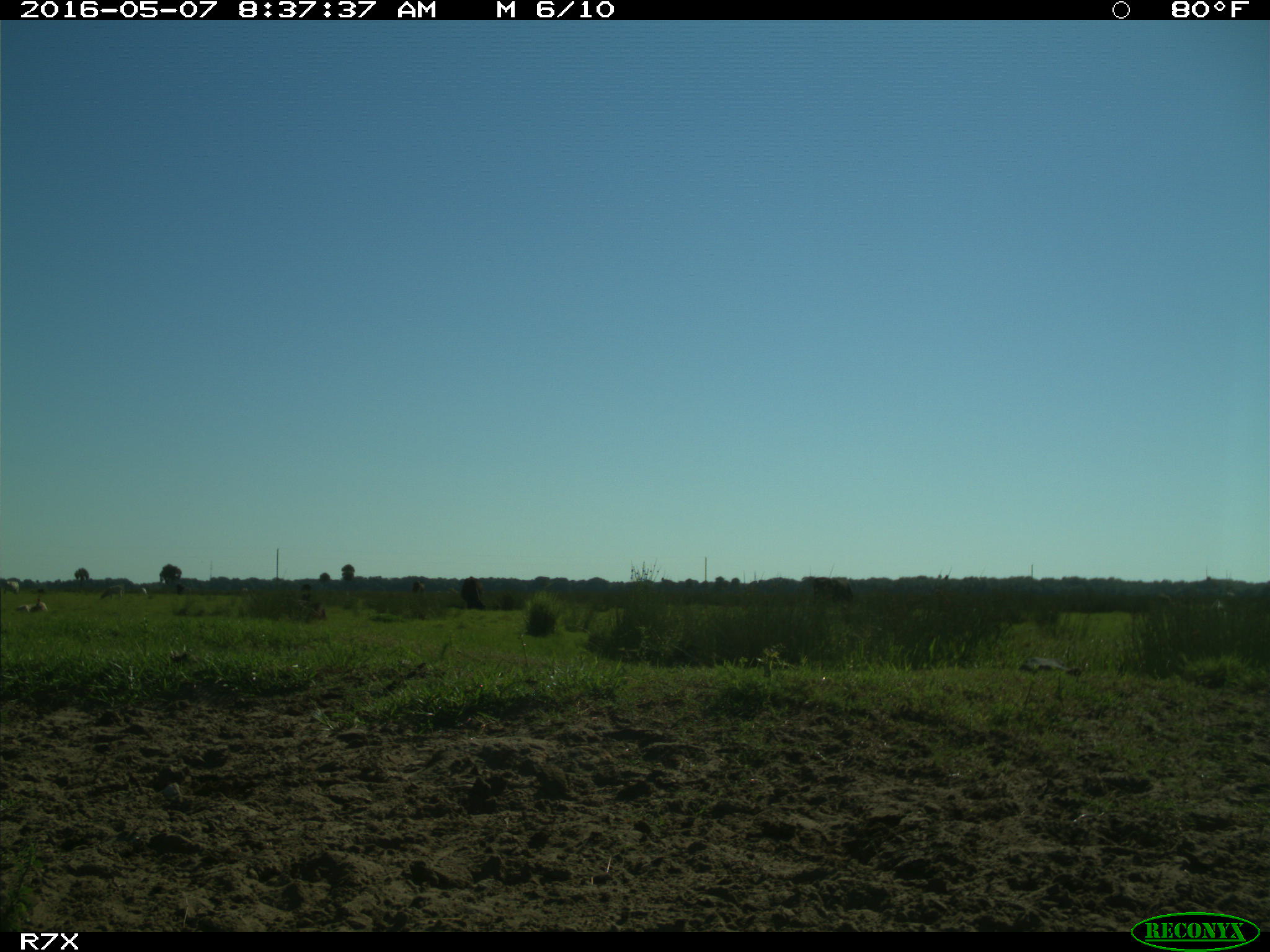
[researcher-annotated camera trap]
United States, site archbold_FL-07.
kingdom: Animalia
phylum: Chordata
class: Mammalia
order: Artiodactyla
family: Bovidae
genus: Bos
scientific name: Bos taurus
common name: domestic cow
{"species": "Bos taurus (domestic cow)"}